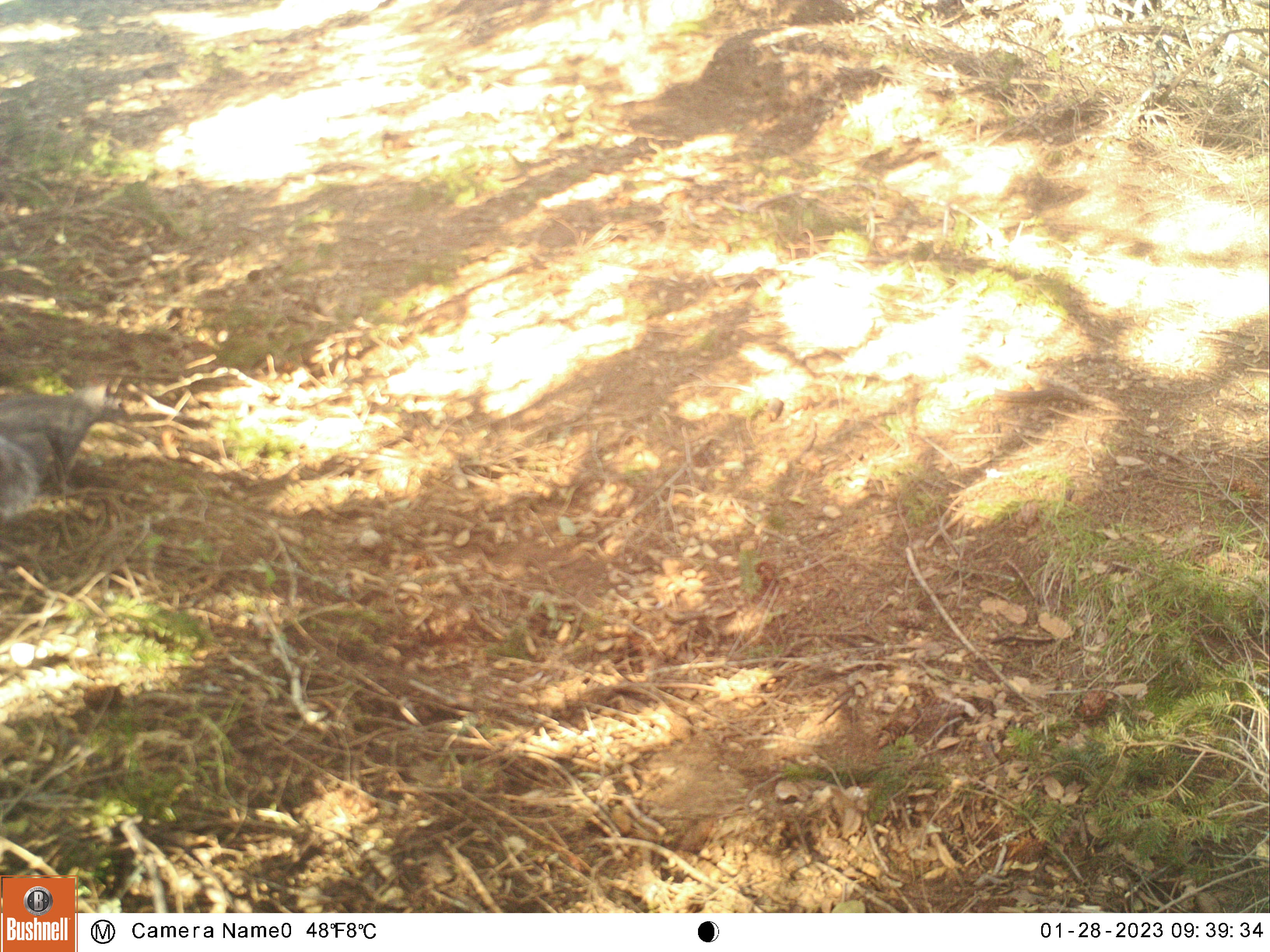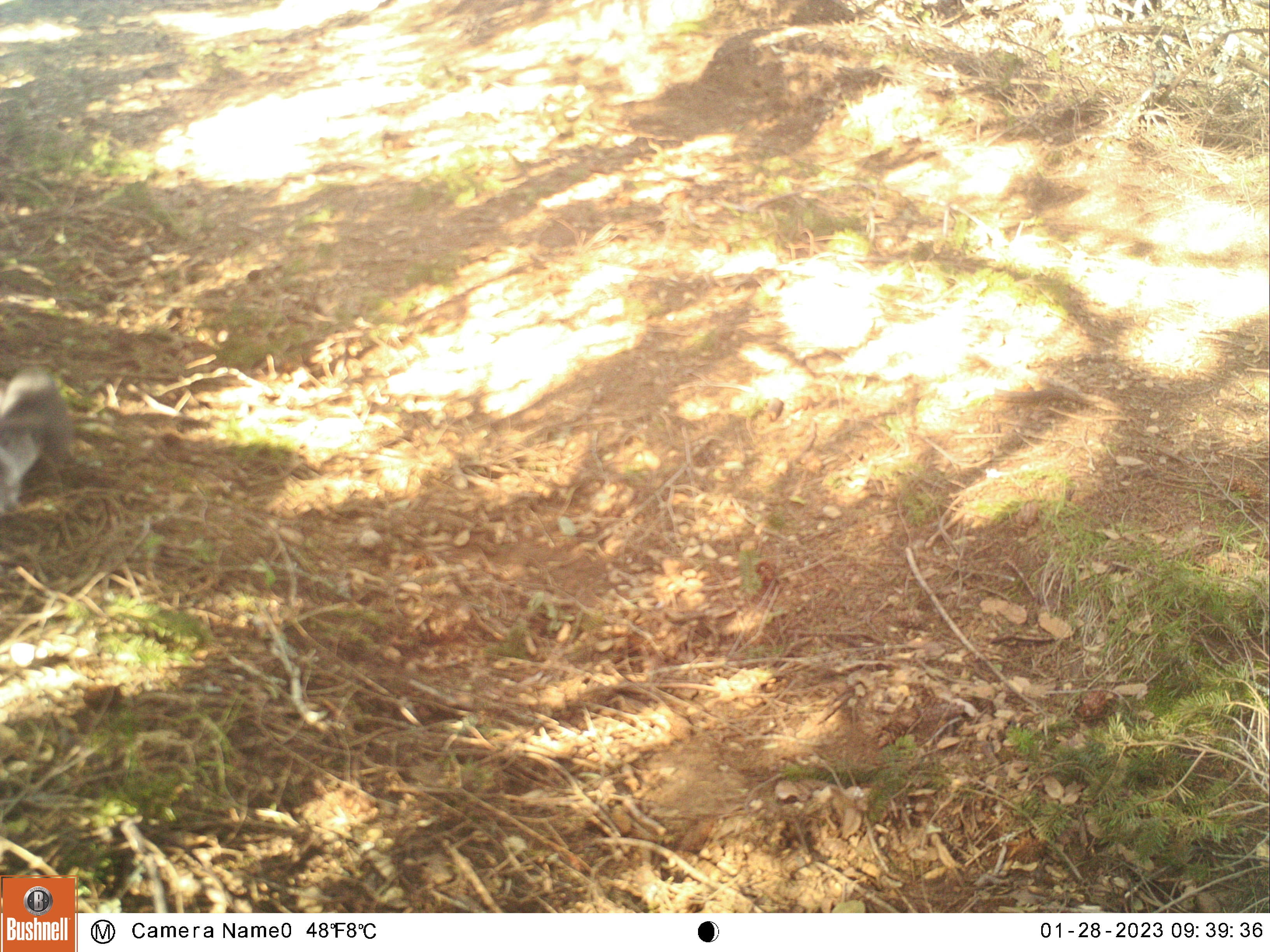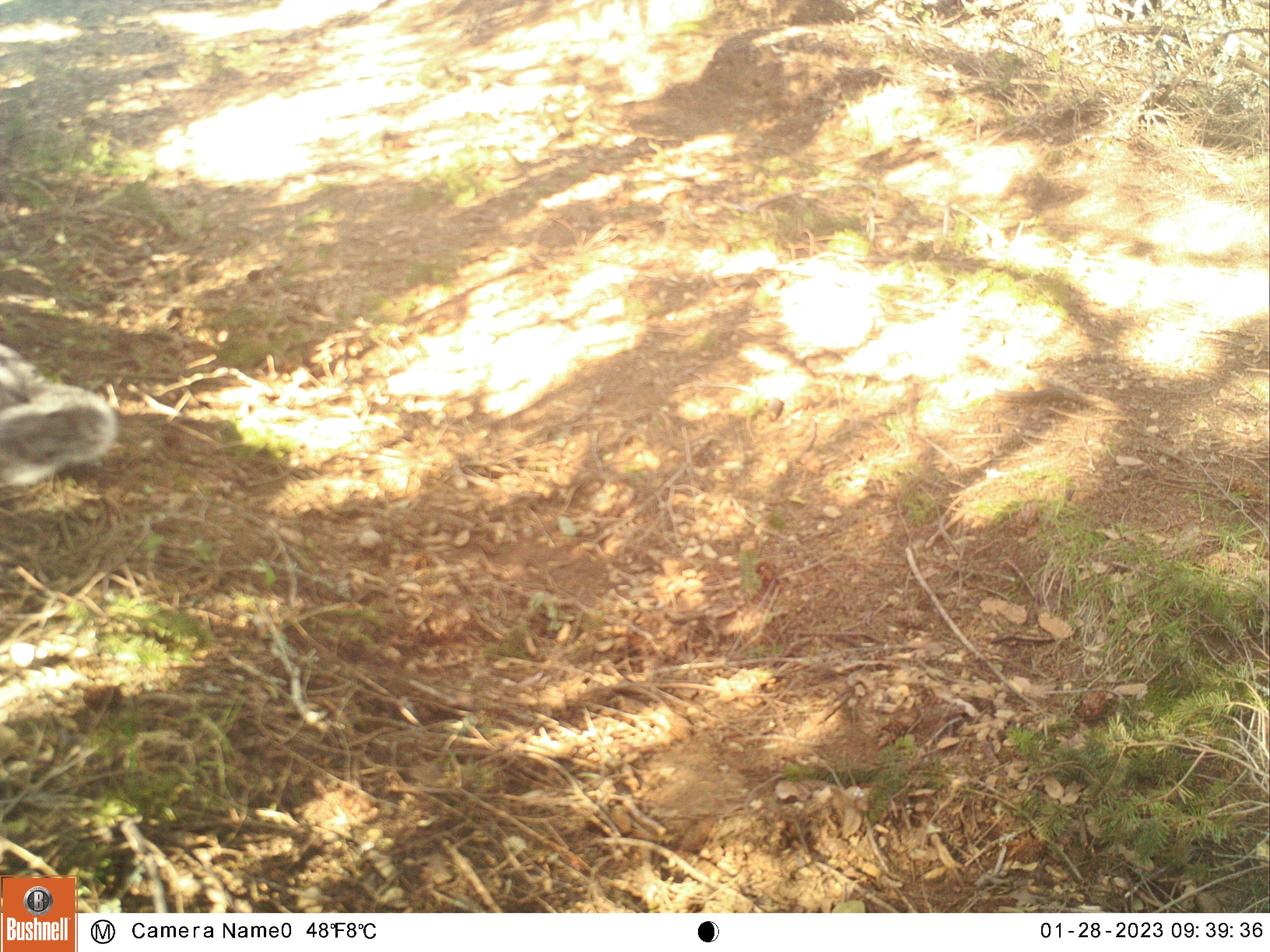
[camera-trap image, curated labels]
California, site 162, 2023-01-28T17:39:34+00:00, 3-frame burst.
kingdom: Animalia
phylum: Chordata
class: Mammalia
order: Rodentia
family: Sciuridae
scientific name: Sciuridae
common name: squirrel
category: unknown squirrel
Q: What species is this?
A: Unknown squirrel (squirrel) (Sciuridae).